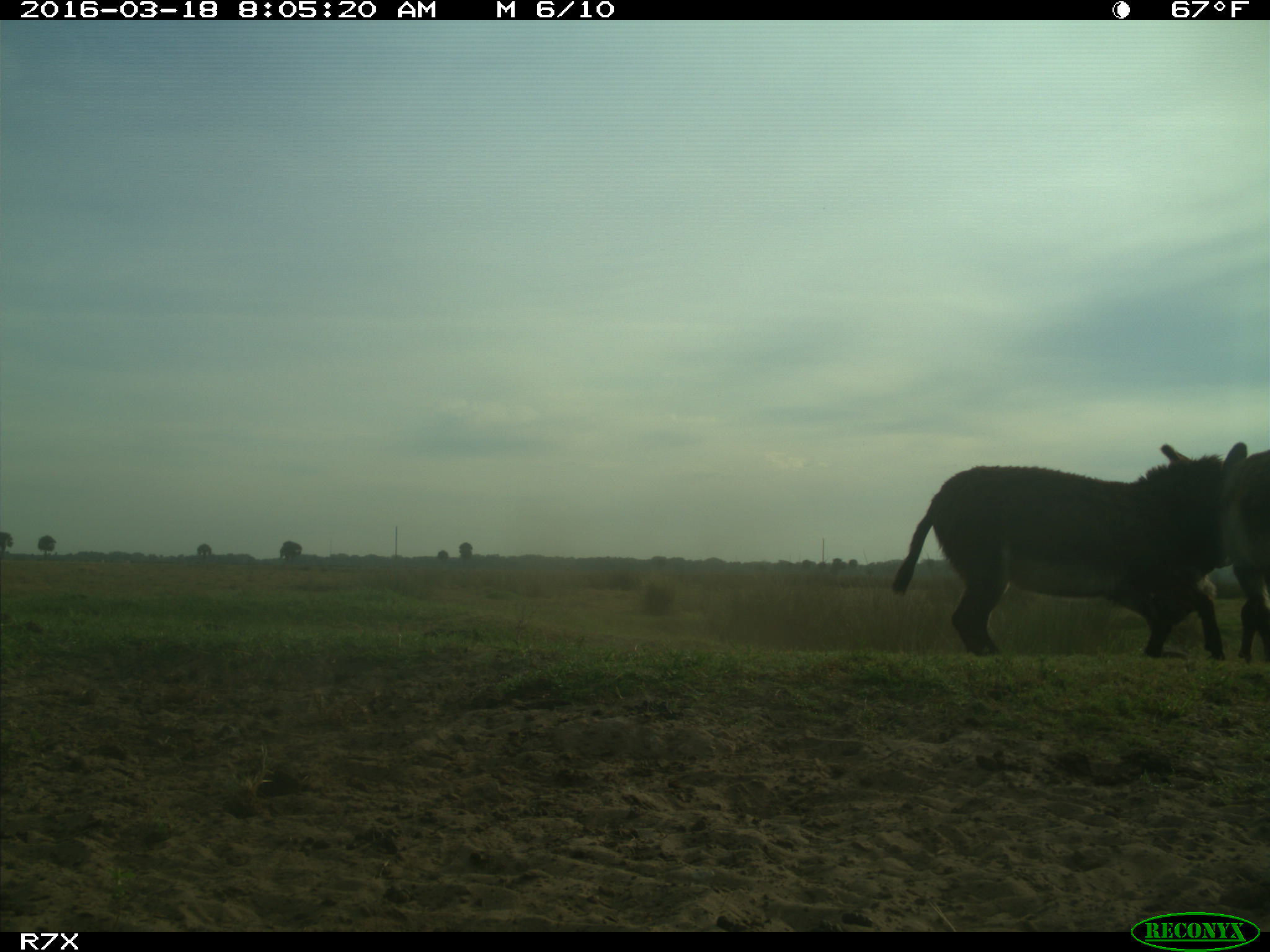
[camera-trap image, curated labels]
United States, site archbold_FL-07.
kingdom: Animalia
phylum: Chordata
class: Mammalia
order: Perissodactyla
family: Equidae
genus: Equus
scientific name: Equus africanus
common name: african wild ass